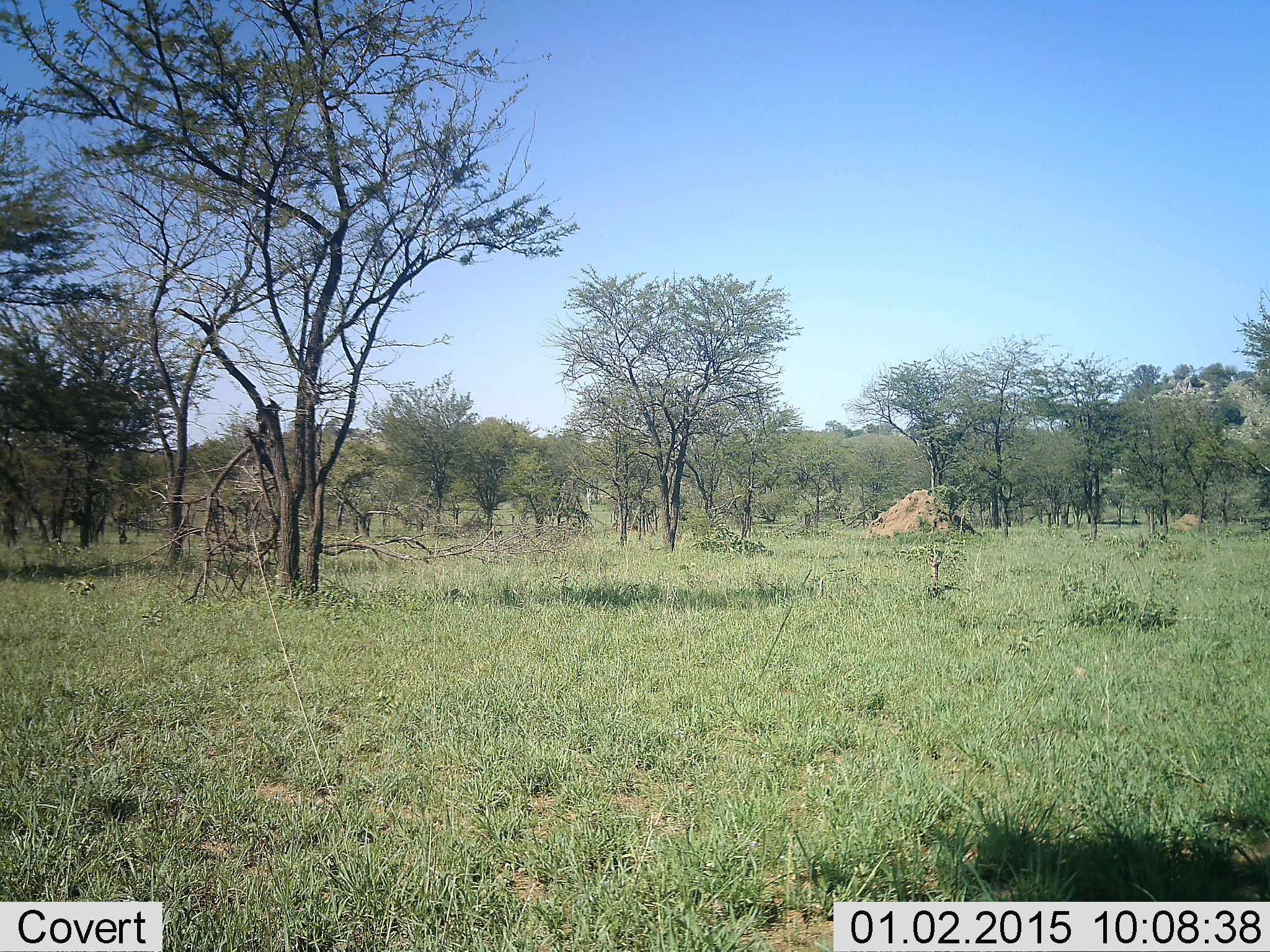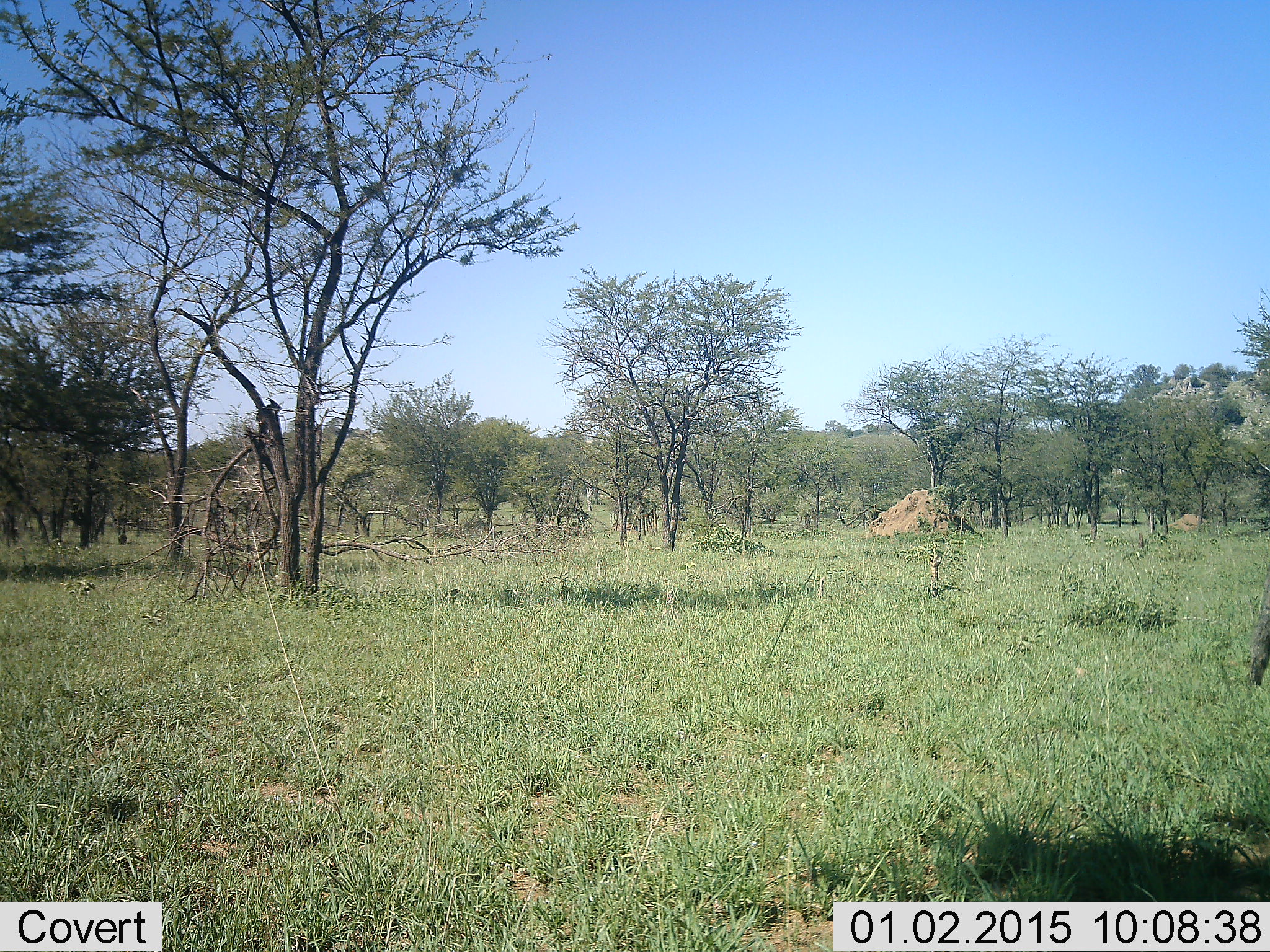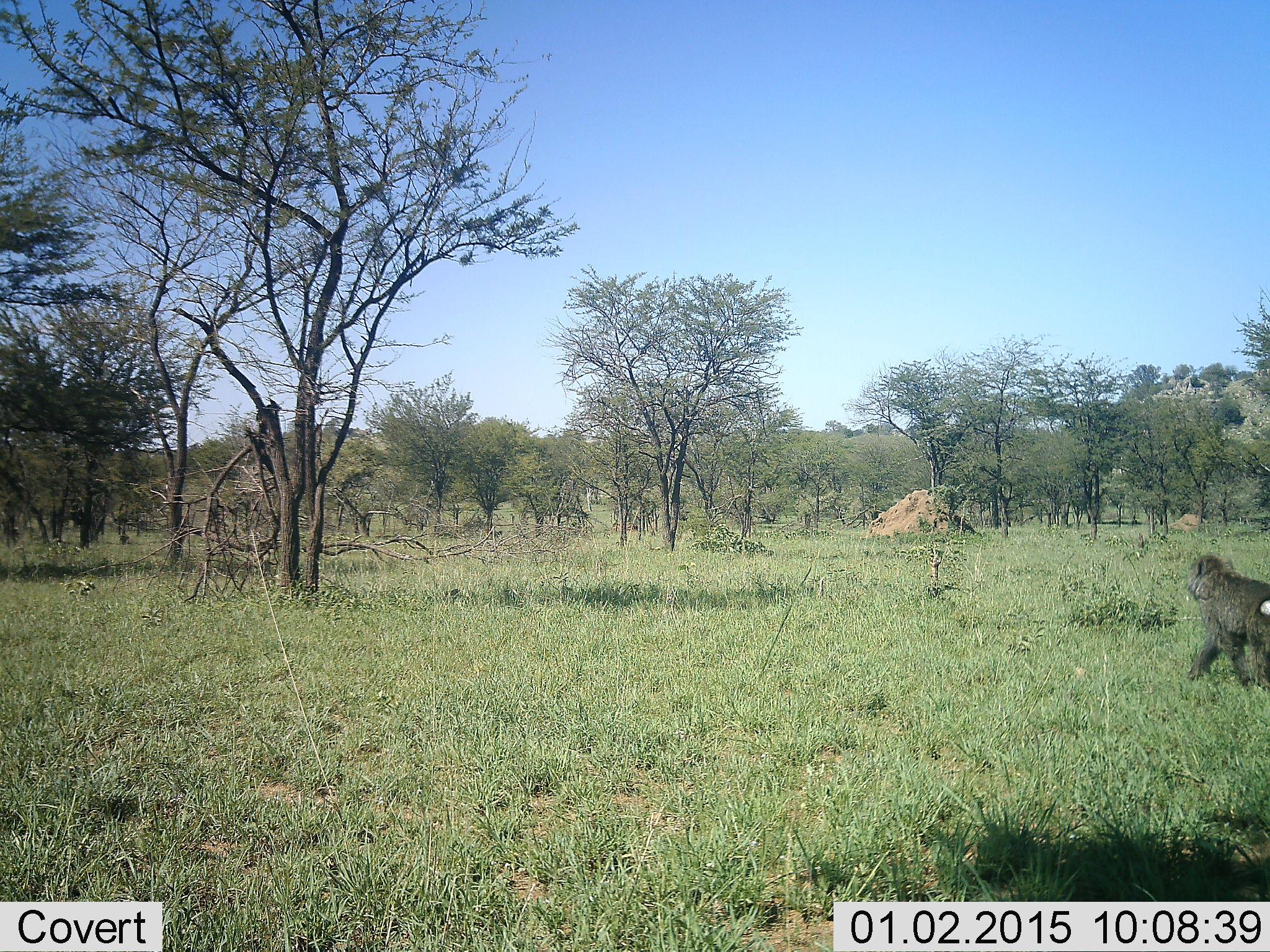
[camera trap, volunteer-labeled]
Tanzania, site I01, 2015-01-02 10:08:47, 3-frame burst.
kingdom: Animalia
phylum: Chordata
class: Mammalia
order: Primates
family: Cercopithecidae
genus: Papio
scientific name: Papio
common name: baboon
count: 1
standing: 20%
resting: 0%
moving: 100%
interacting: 0%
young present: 0%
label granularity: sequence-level